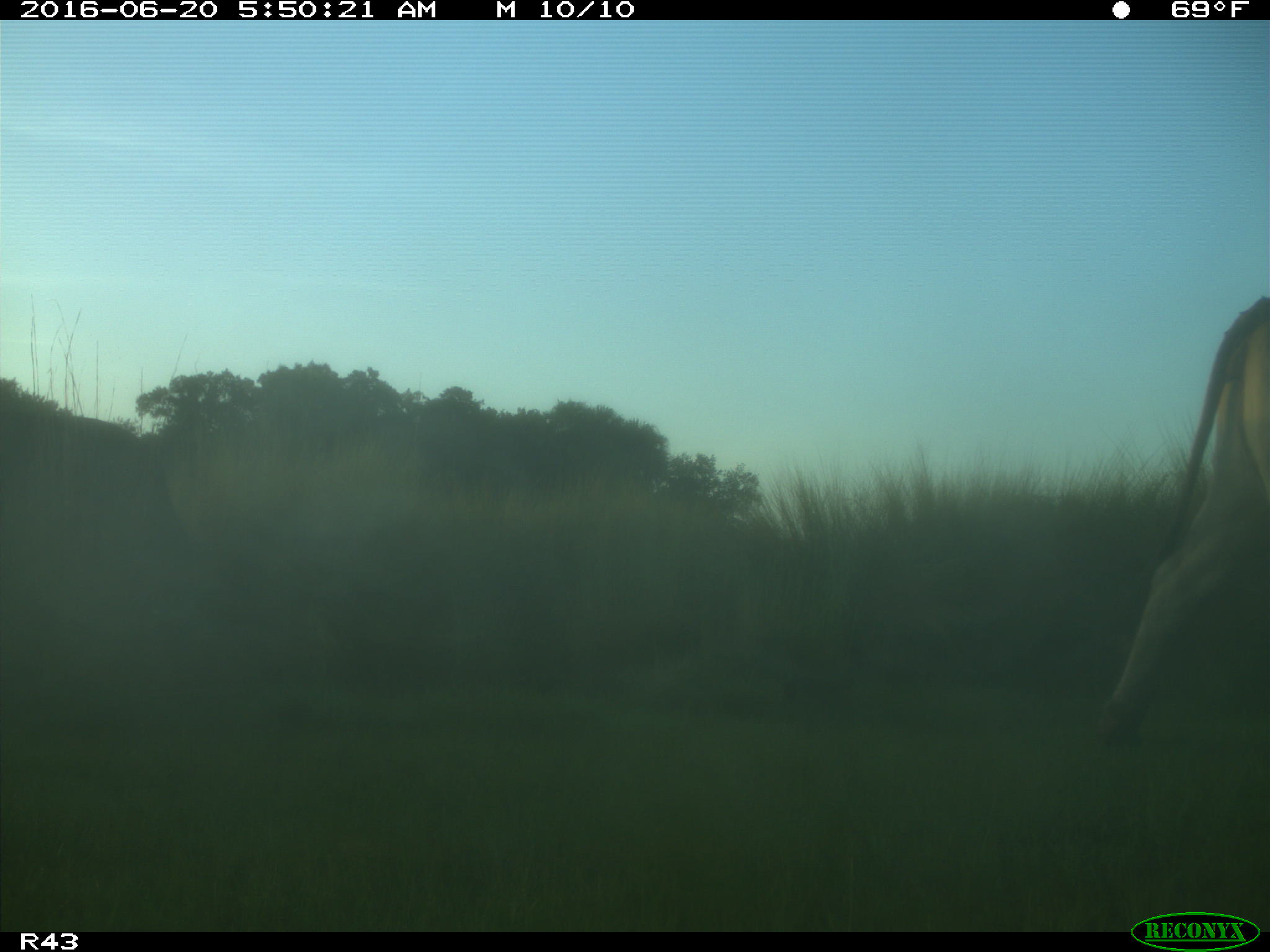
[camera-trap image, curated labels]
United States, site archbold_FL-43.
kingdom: Animalia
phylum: Chordata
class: Mammalia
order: Artiodactyla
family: Bovidae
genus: Bos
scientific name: Bos taurus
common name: domestic cow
Bos taurus (domestic cow).